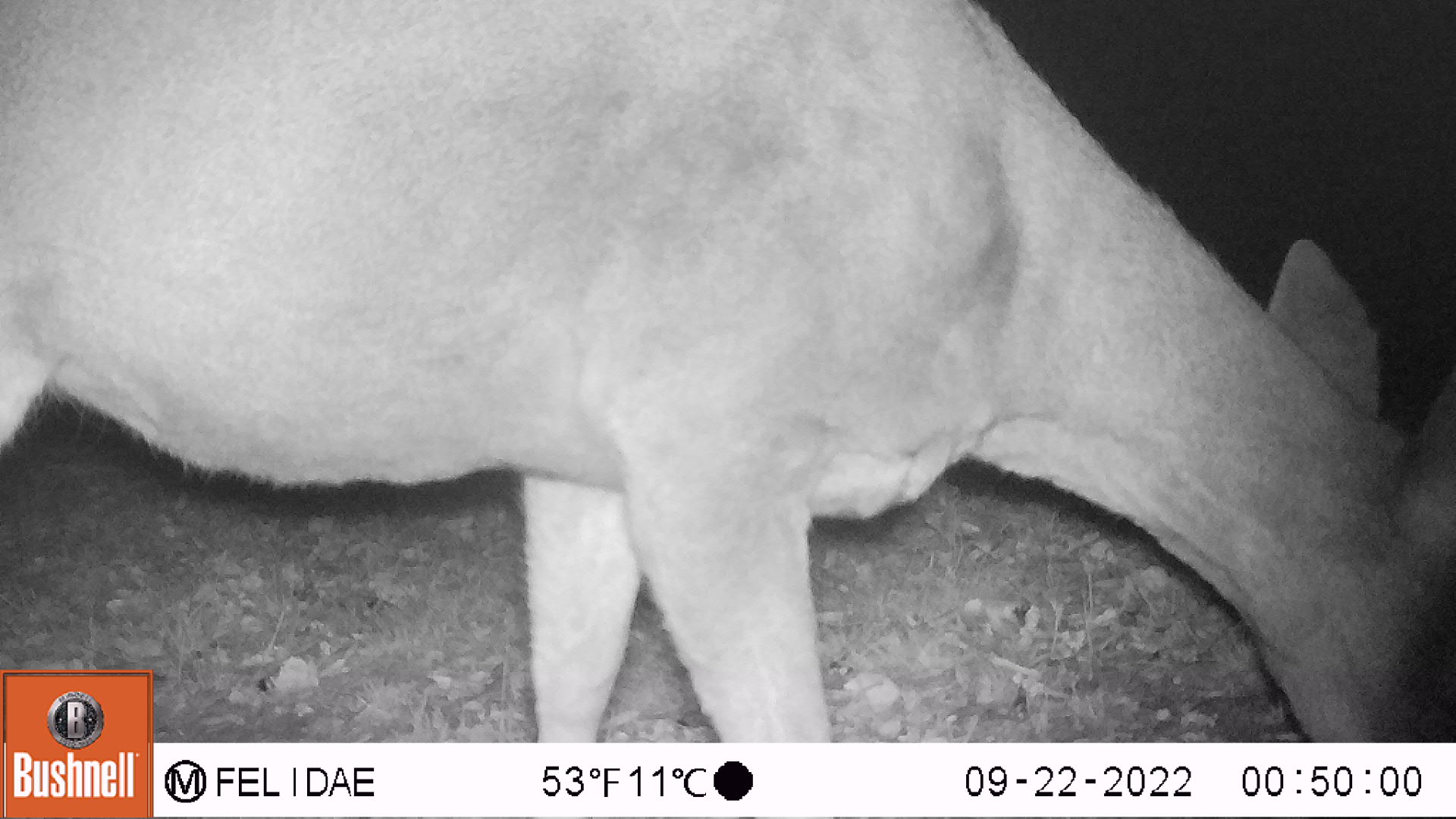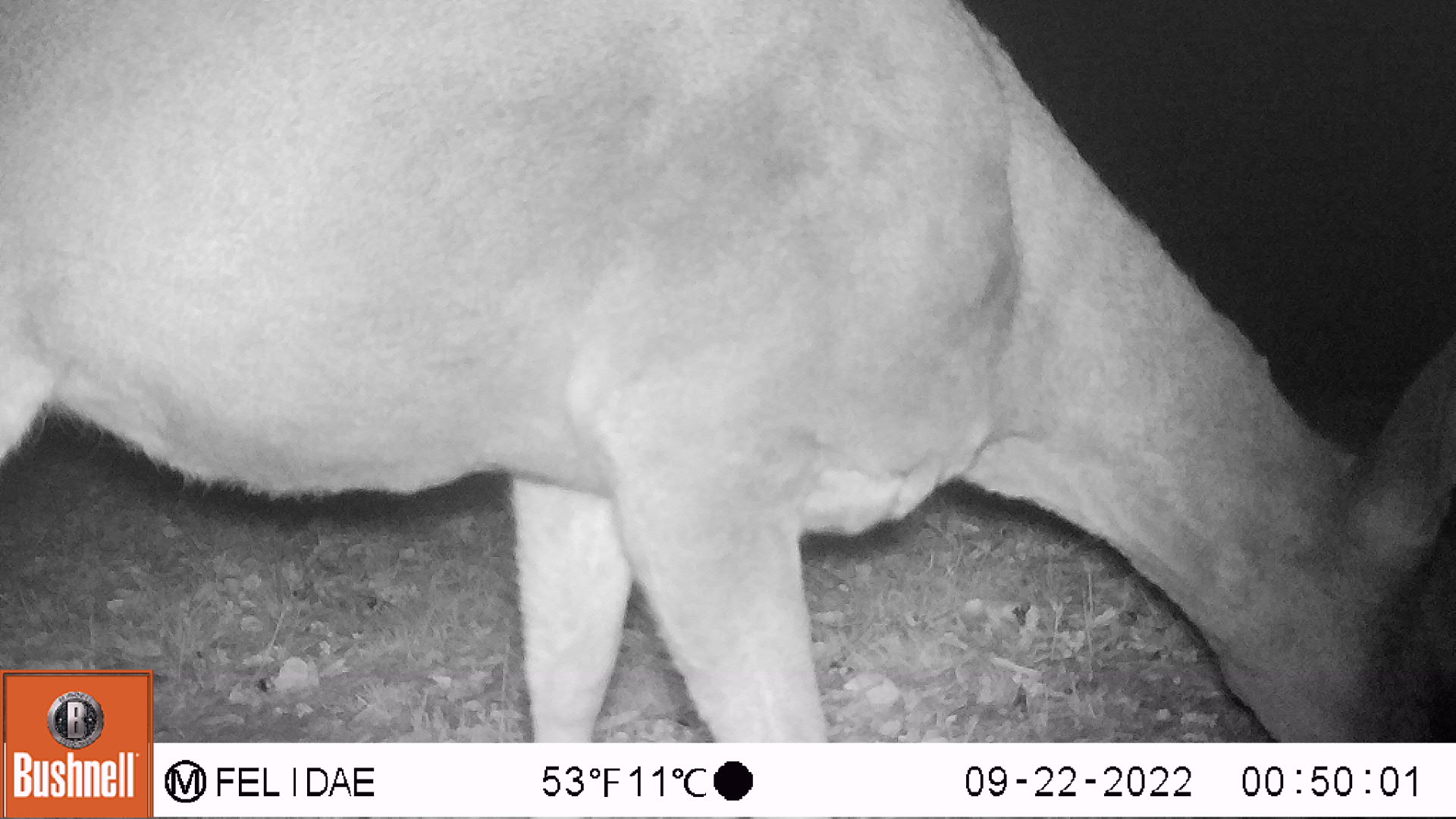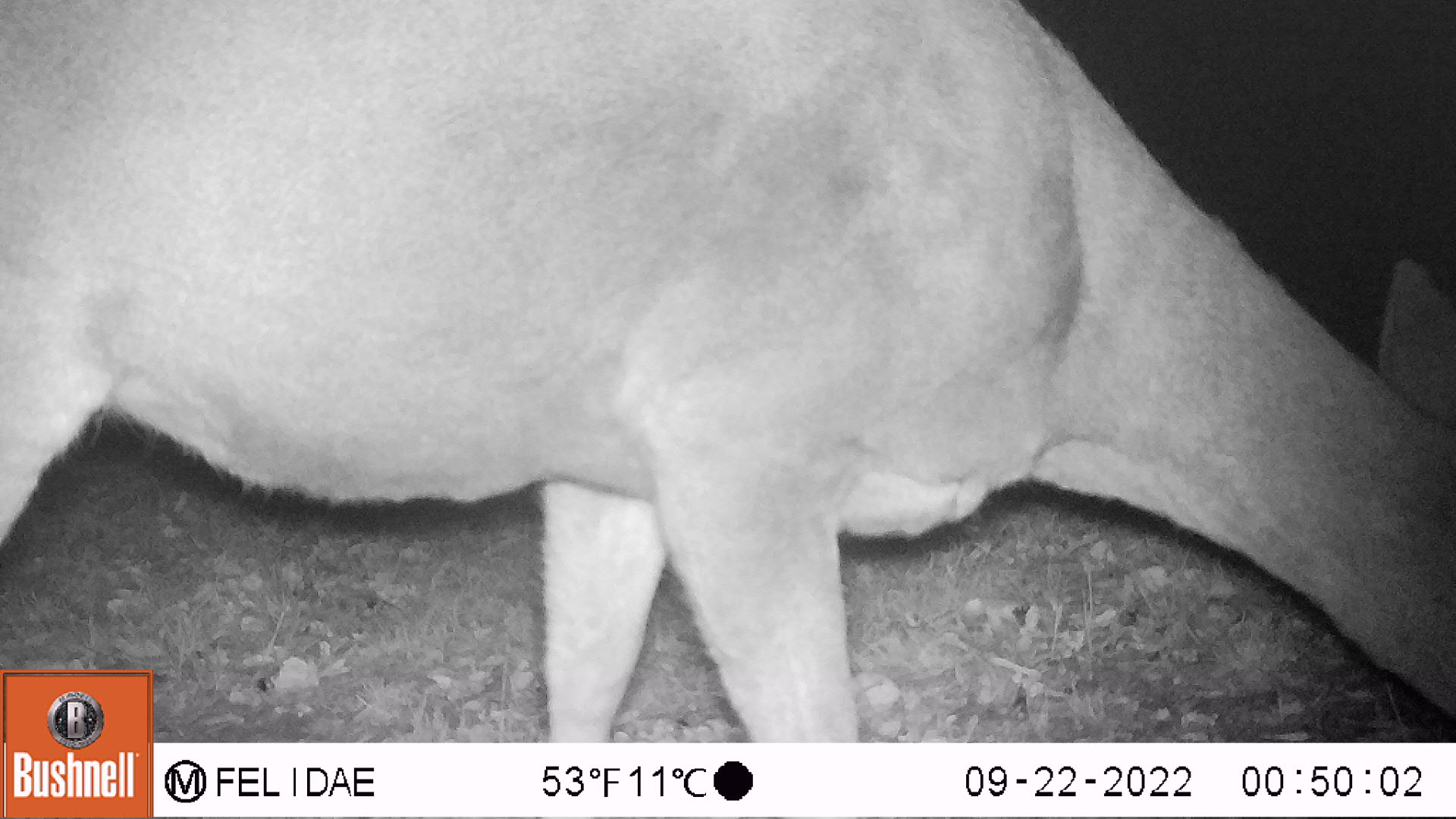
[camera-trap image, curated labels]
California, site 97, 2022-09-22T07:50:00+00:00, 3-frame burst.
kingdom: Animalia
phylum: Chordata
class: Mammalia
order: Artiodactyla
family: Cervidae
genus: Odocoileus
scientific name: Odocoileus hemionus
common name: mule deer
Mule deer (Odocoileus hemionus).